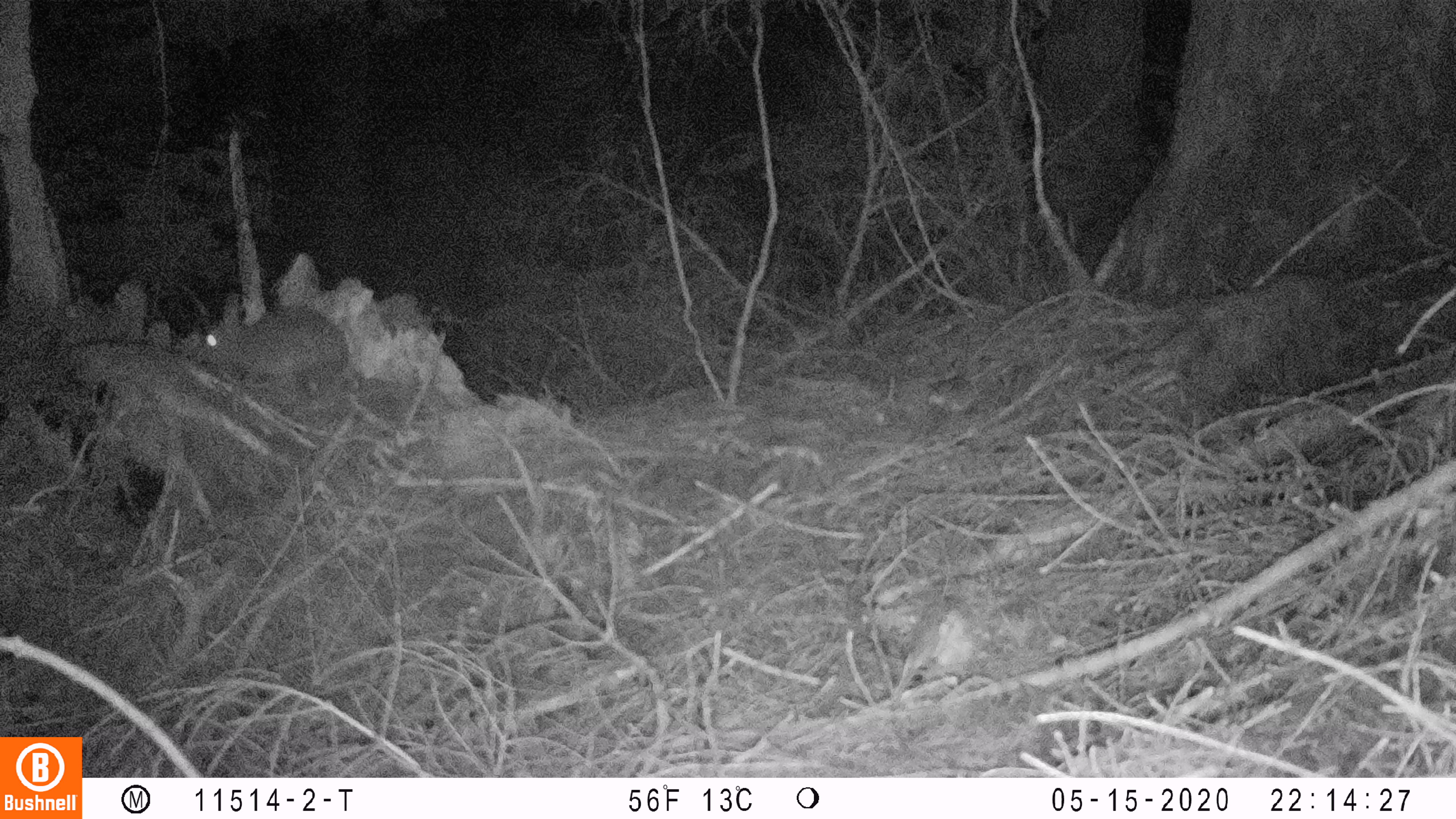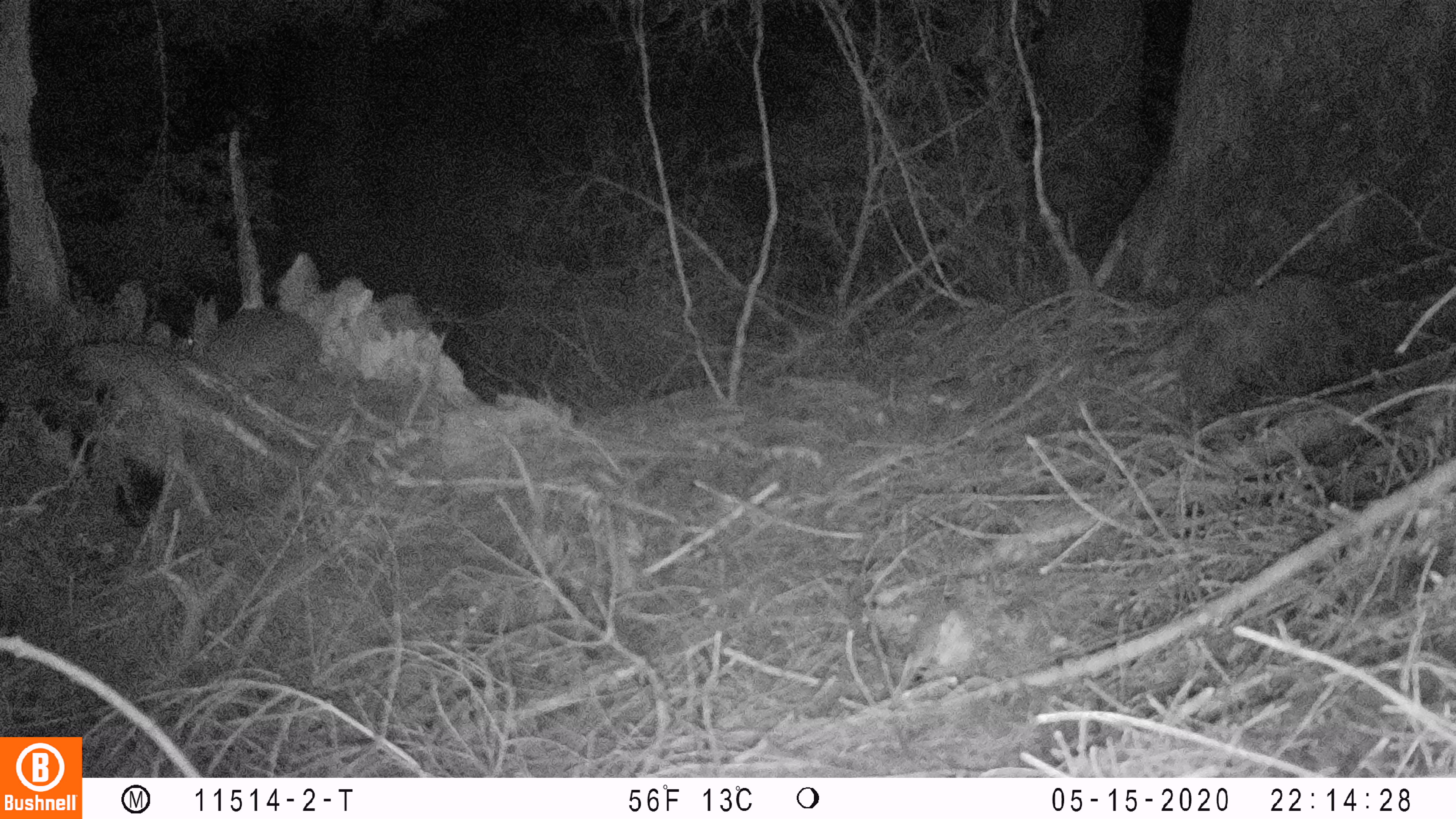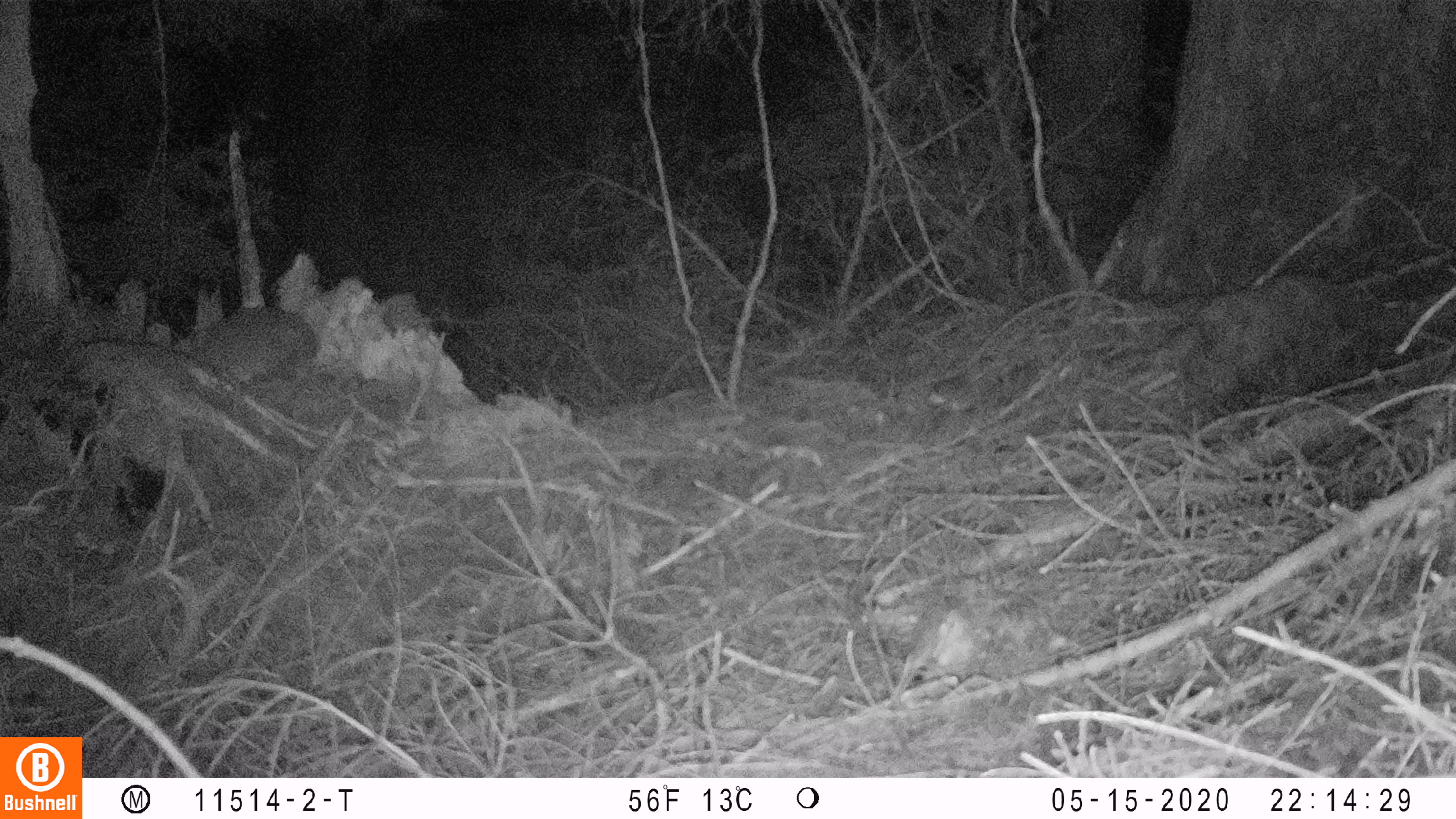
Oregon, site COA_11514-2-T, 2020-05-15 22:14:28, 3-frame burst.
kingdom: Animalia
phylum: Chordata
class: Mammalia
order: Lagomorpha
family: Leporidae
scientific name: Leporidae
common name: hares and rabbits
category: leporidae family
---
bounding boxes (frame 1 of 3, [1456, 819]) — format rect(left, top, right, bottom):
leporidae family: rect(199, 290, 345, 388)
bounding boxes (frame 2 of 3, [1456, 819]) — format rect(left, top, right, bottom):
leporidae family: rect(177, 292, 317, 395)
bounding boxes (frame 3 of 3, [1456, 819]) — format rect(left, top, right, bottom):
leporidae family: rect(186, 283, 319, 382)